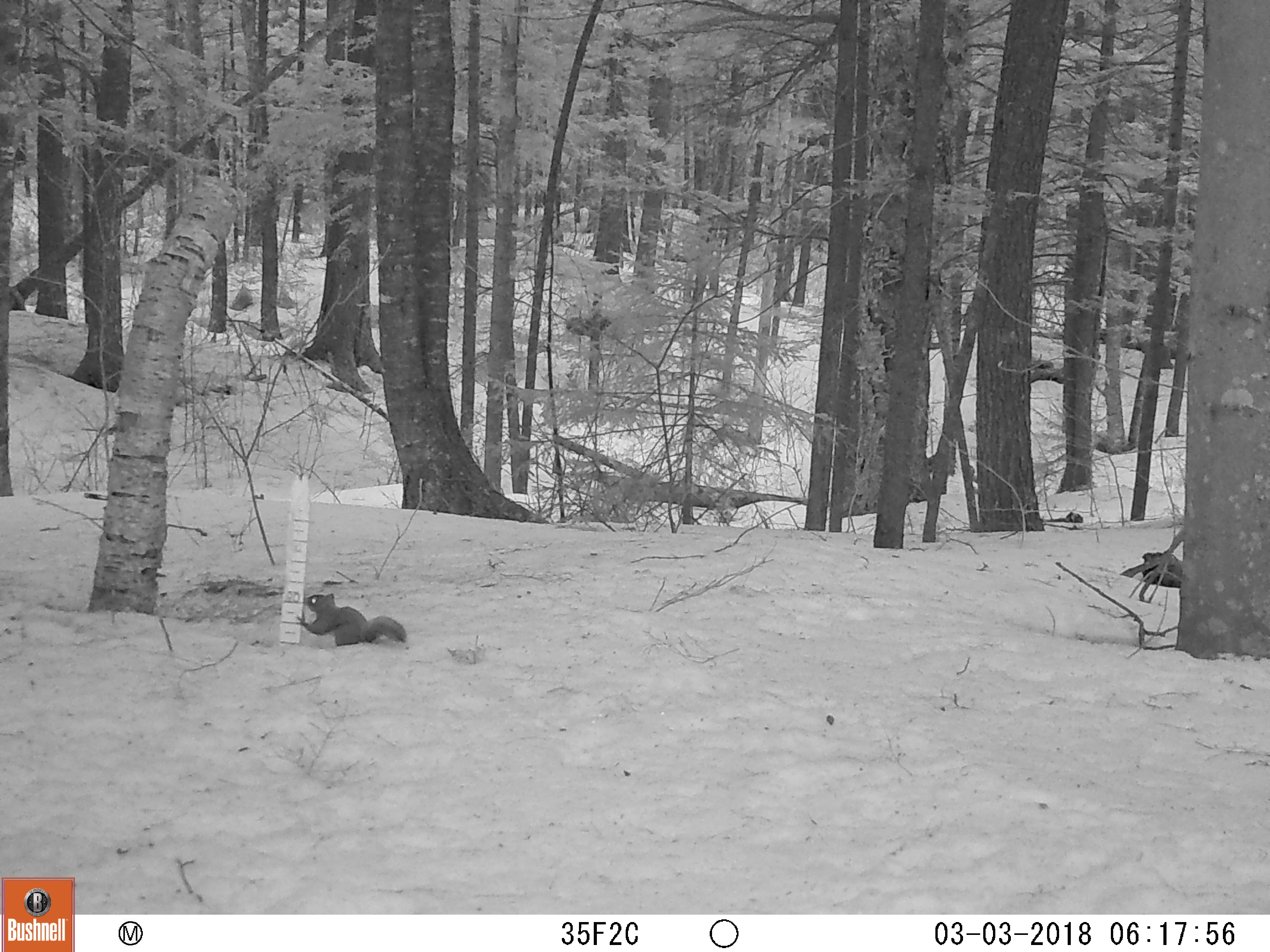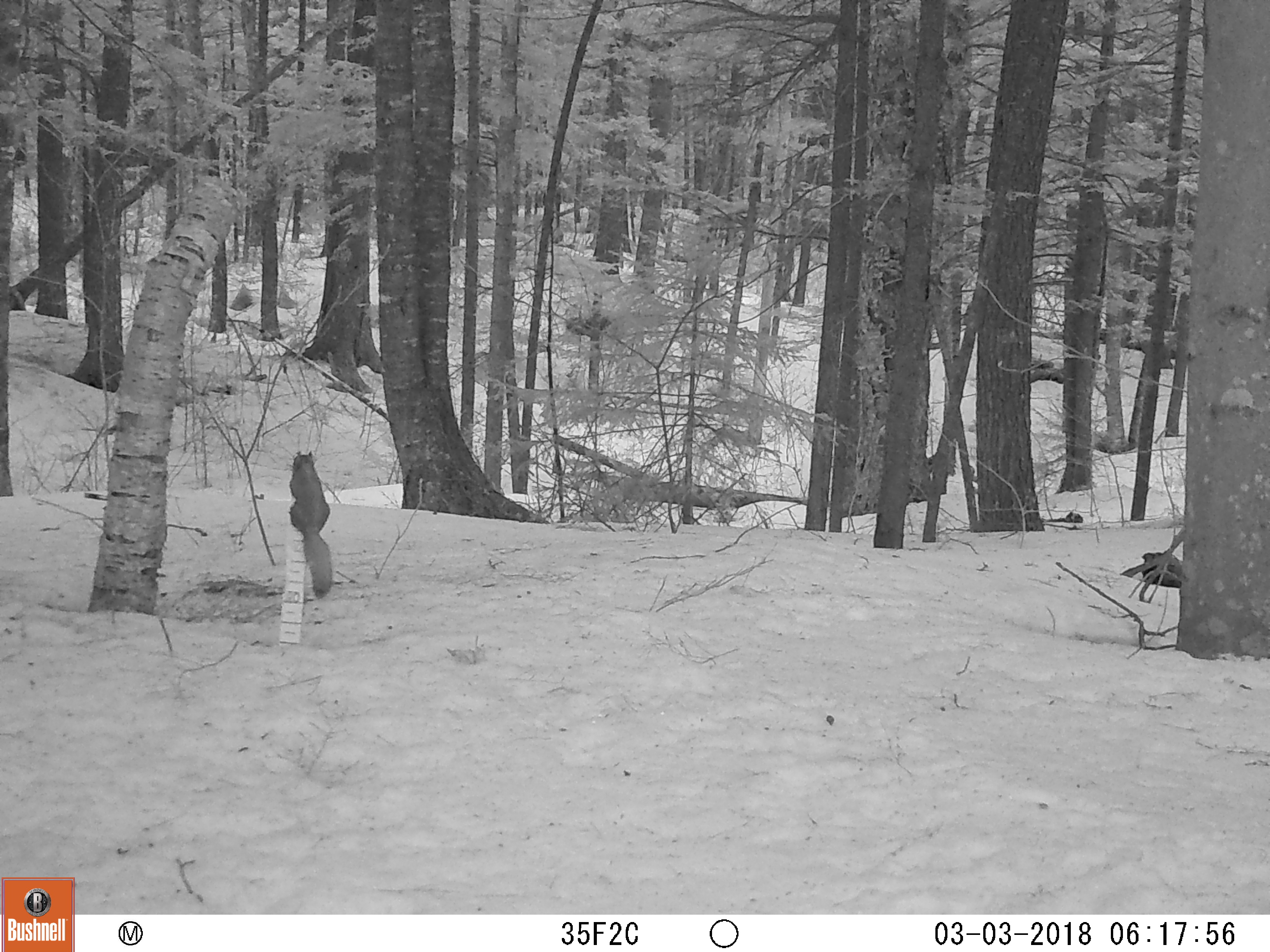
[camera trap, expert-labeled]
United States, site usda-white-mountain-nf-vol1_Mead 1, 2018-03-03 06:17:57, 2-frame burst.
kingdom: Animalia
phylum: Chordata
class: Mammalia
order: Rodentia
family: Sciuridae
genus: Tamiasciurus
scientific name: Tamiasciurus hudsonicus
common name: red squirrel